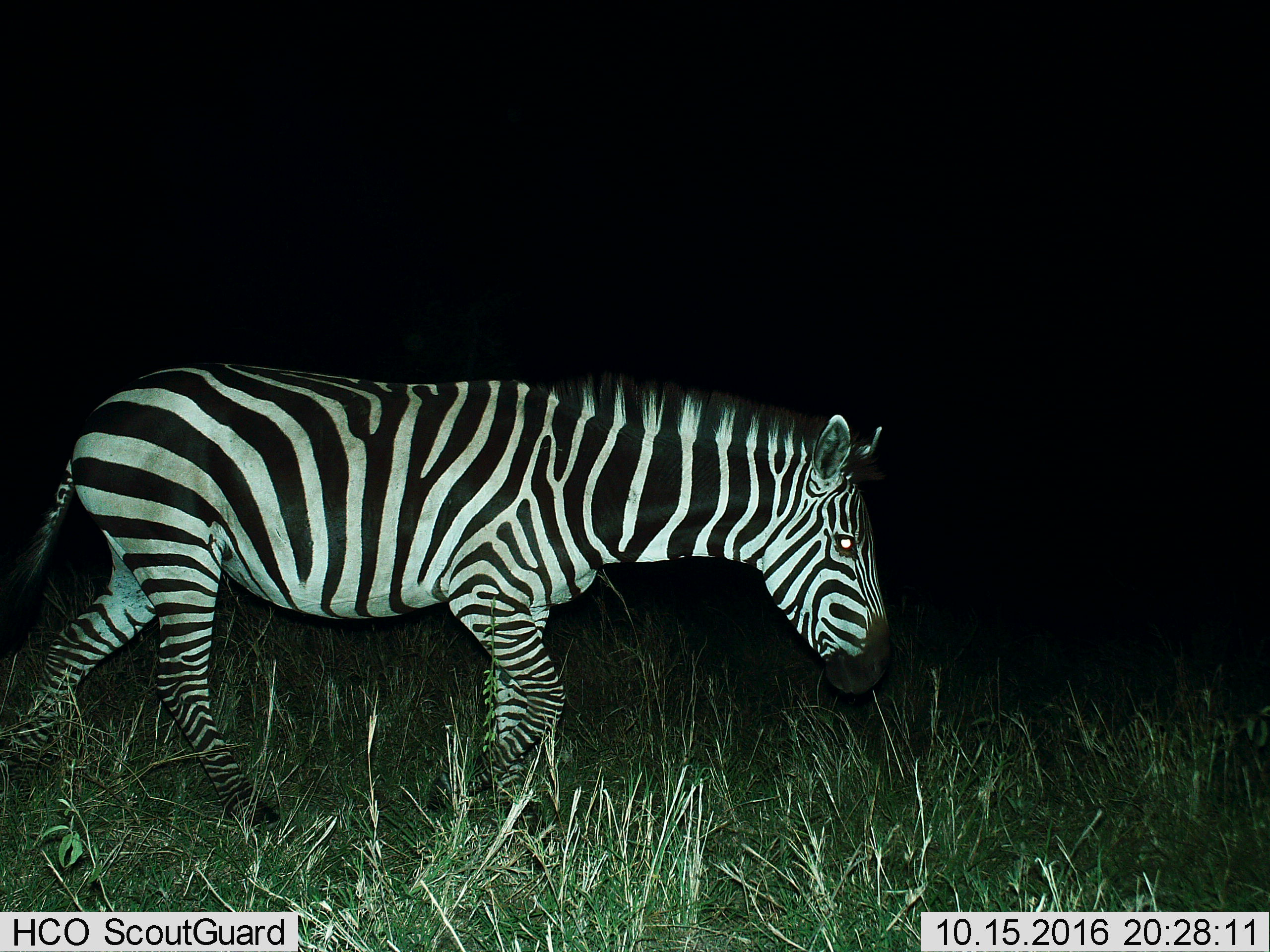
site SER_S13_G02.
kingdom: Animalia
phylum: Chordata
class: Mammalia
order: Perissodactyla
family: Equidae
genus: Equus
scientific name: Equus quagga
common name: plains zebra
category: zebraplains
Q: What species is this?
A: Zebraplains (plains zebra) (Equus quagga).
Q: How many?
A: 1.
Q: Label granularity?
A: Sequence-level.